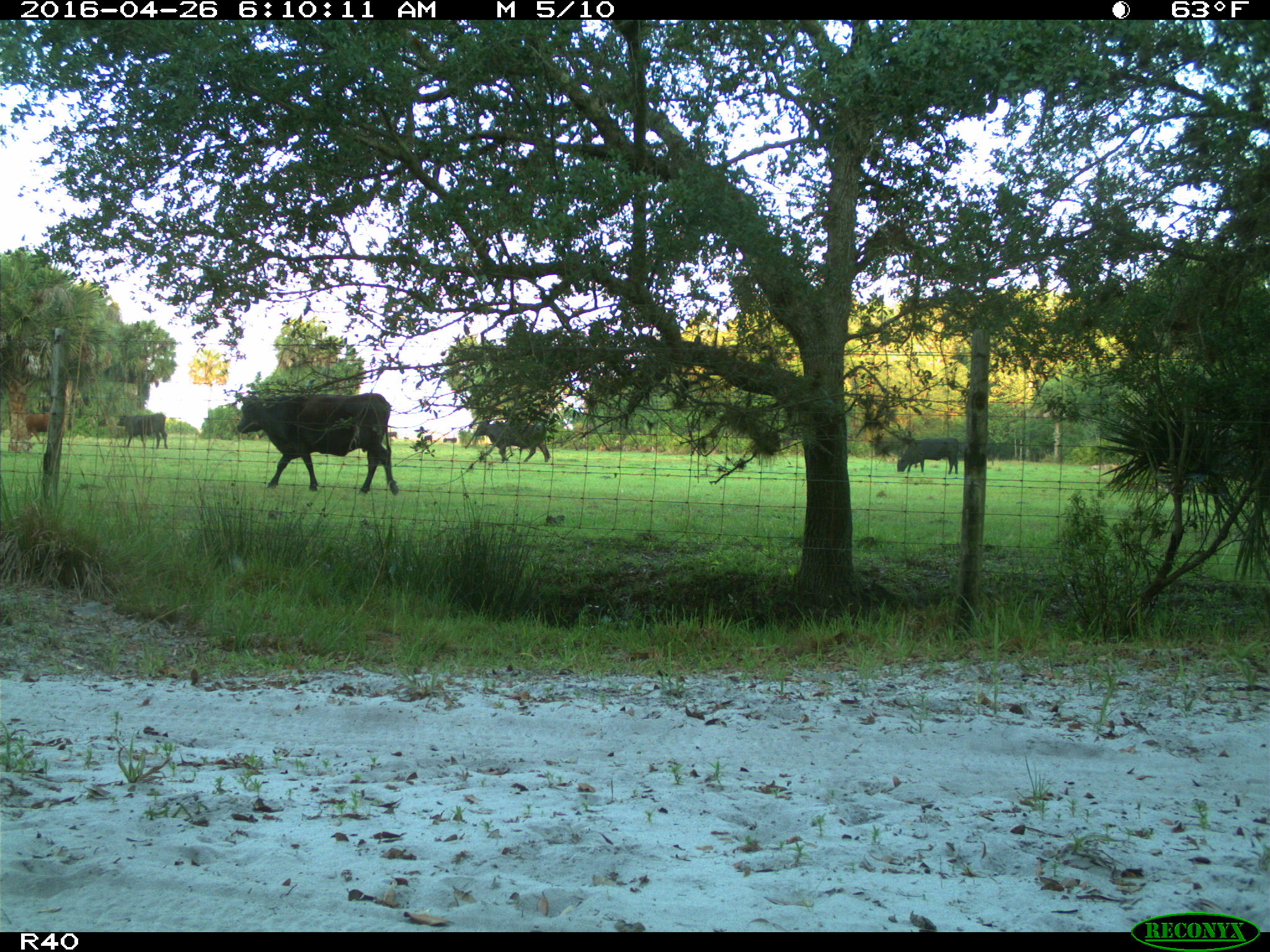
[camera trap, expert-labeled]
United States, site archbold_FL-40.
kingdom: Animalia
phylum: Chordata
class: Mammalia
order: Artiodactyla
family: Bovidae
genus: Bos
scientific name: Bos taurus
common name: domestic cow